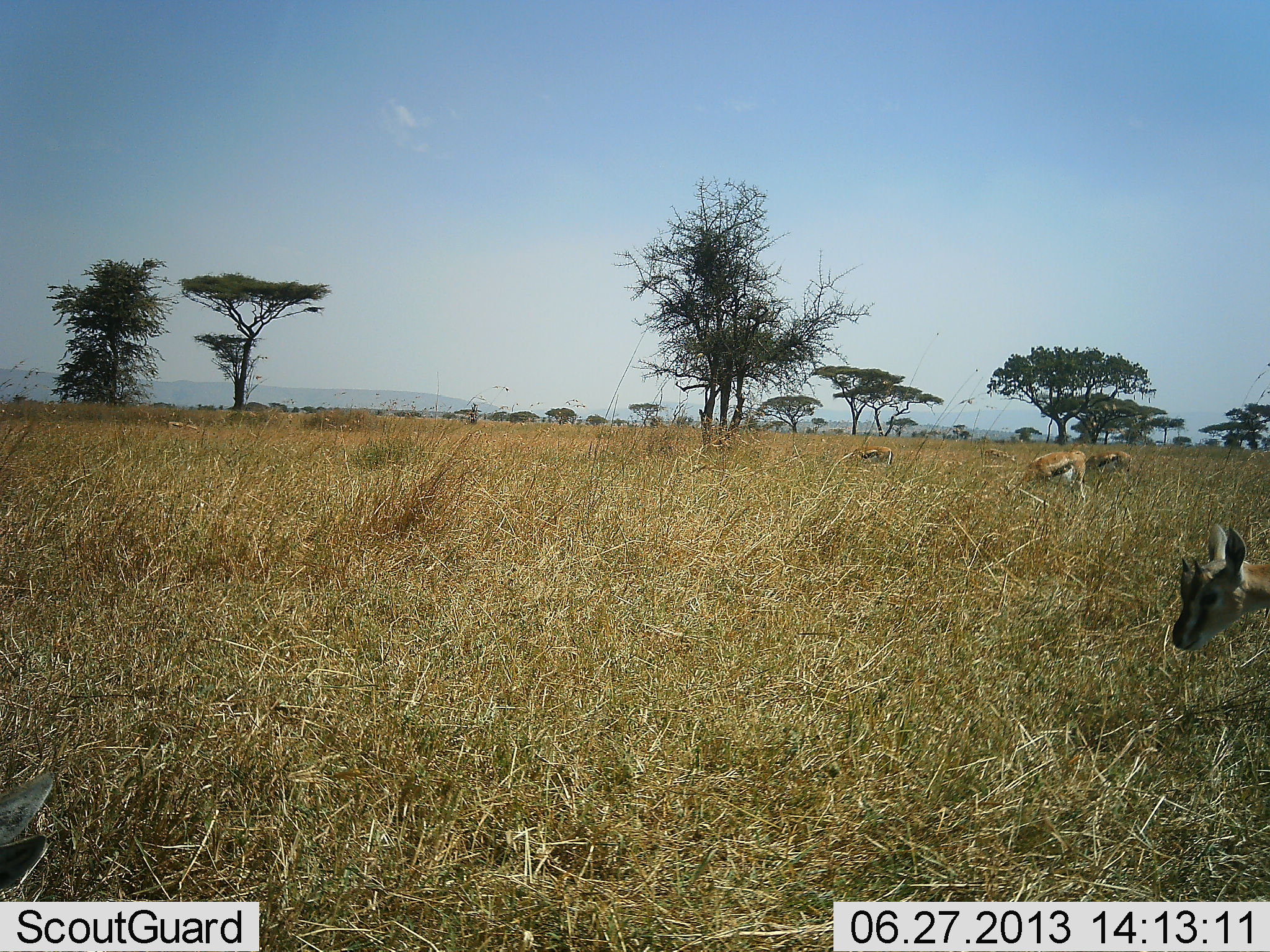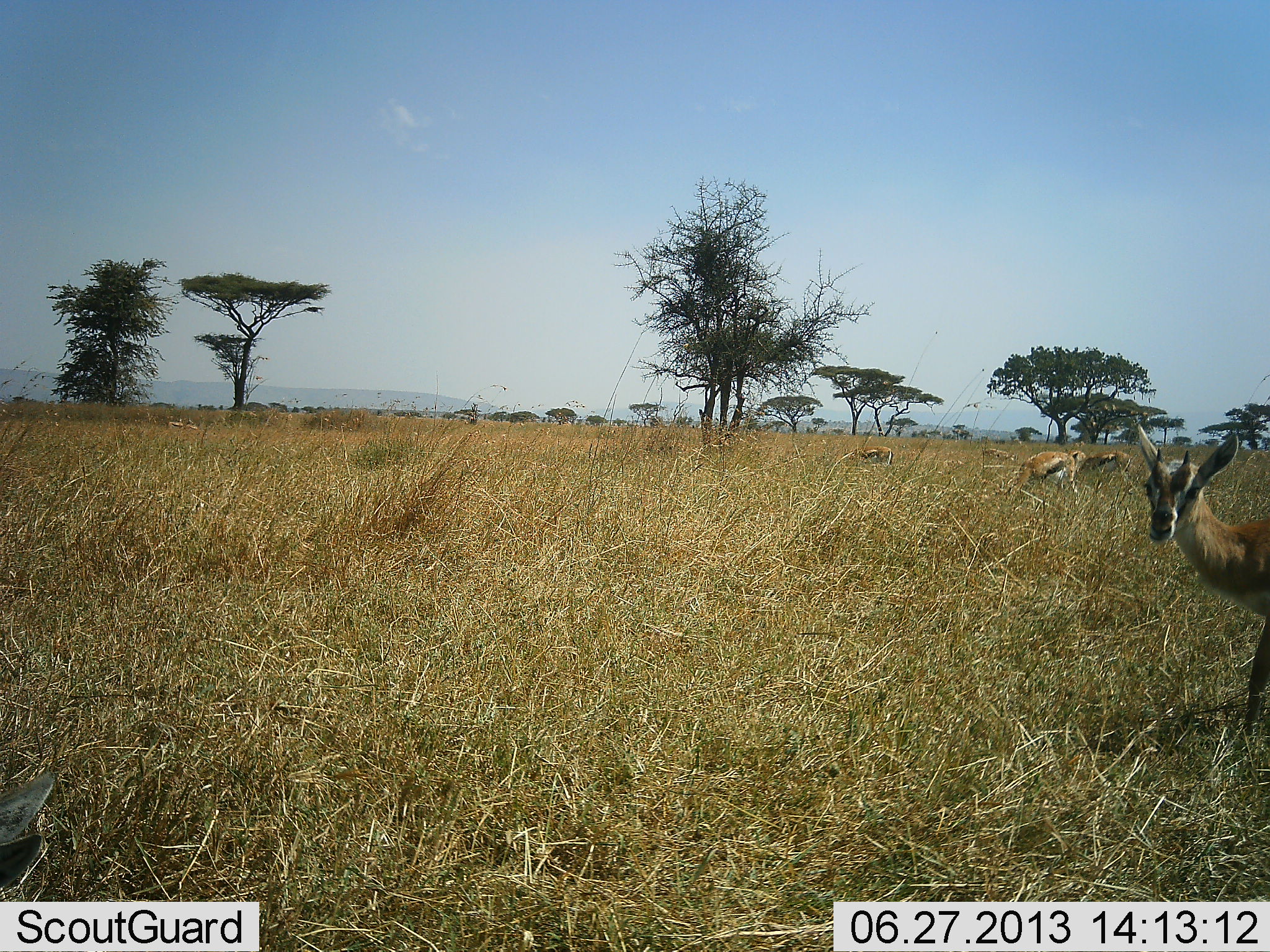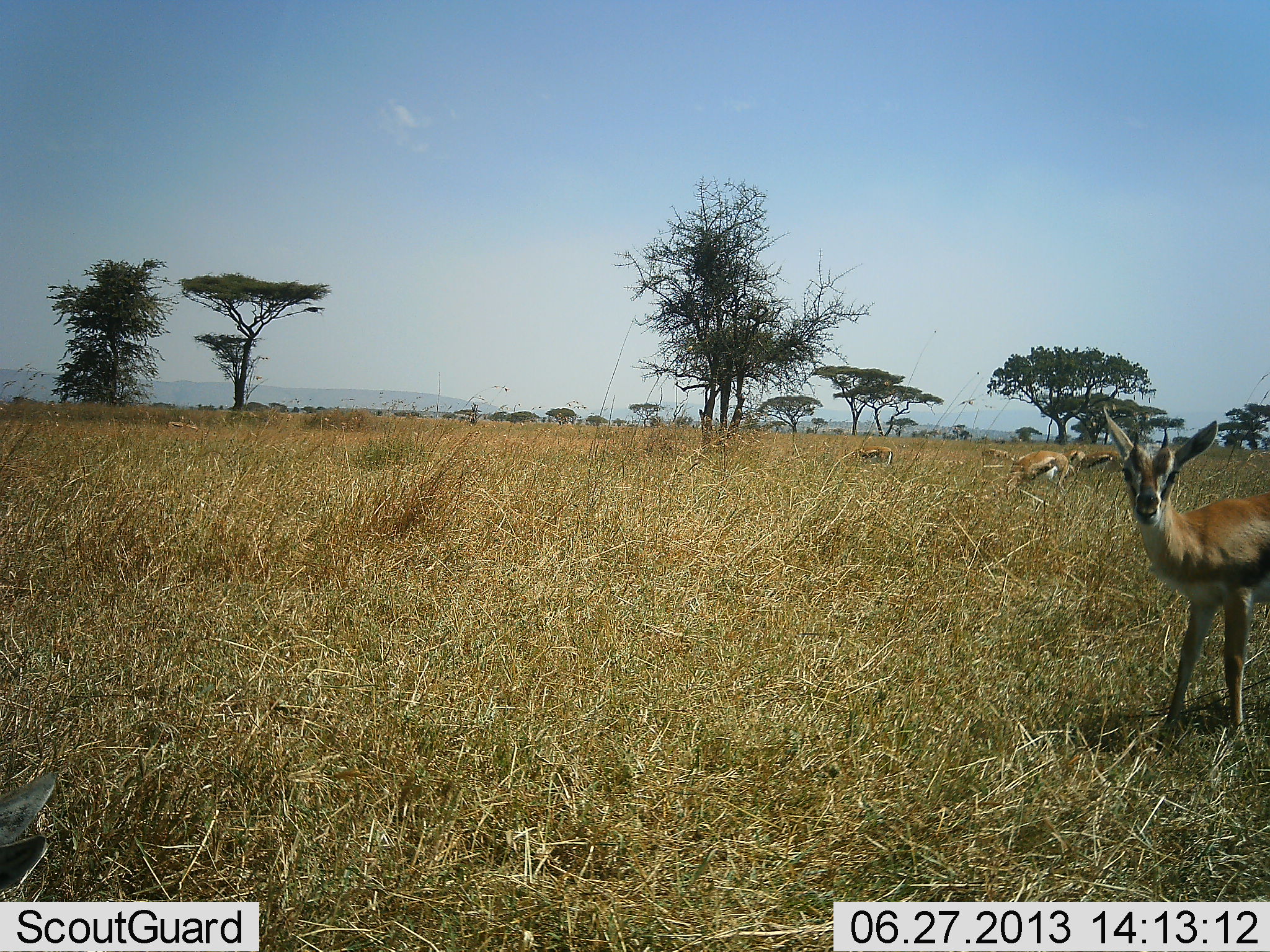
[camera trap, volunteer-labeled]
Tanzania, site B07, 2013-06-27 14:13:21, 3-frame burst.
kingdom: Animalia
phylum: Chordata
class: Mammalia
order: Artiodactyla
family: Bovidae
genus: Eudorcas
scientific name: Eudorcas thomsonii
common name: thomson's gazelle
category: gazellethomsons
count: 5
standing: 65%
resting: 5%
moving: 30%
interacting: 0%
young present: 5%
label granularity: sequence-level